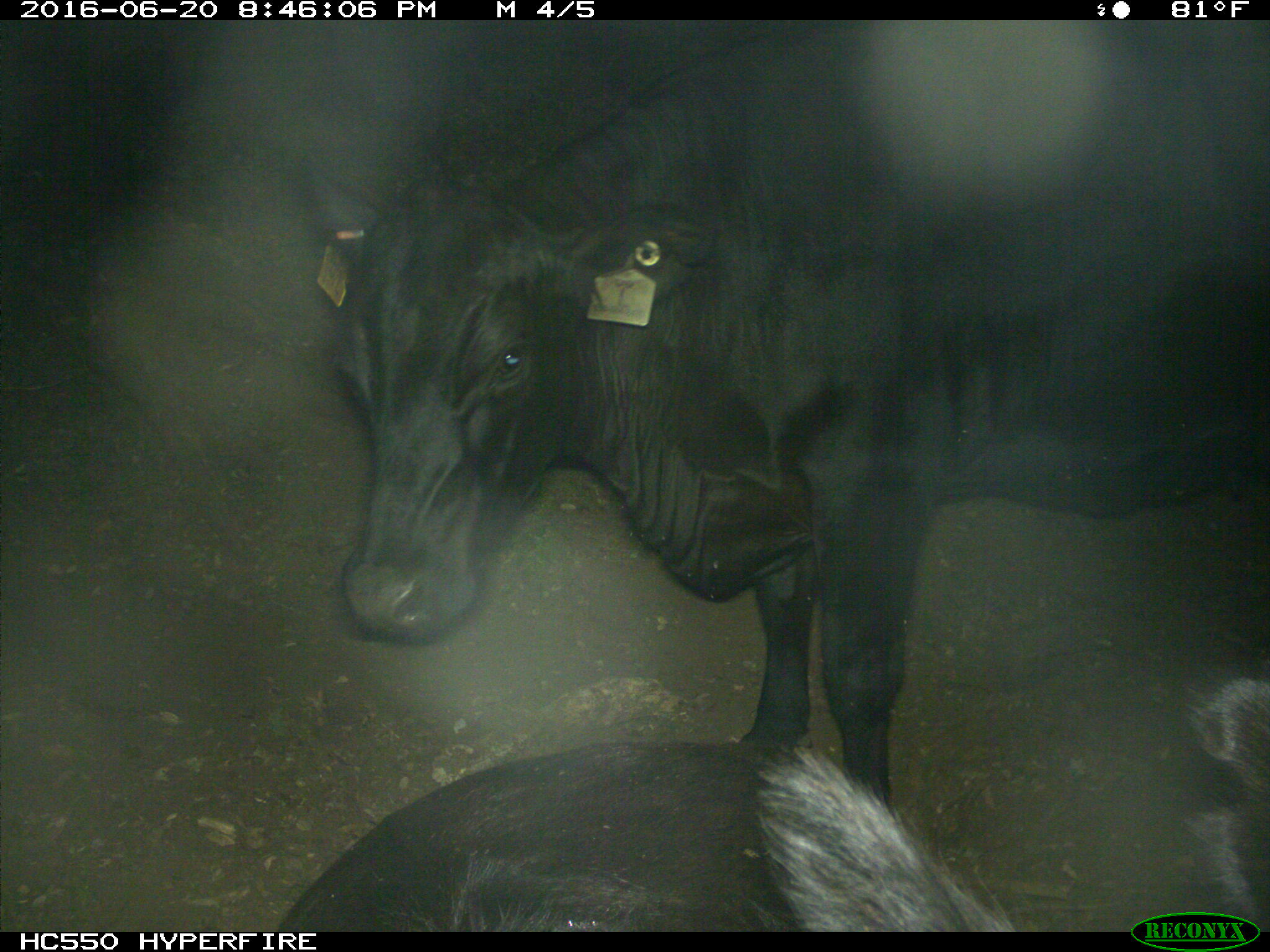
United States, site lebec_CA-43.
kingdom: Animalia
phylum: Chordata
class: Mammalia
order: Artiodactyla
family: Bovidae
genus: Bos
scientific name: Bos taurus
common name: domestic cow